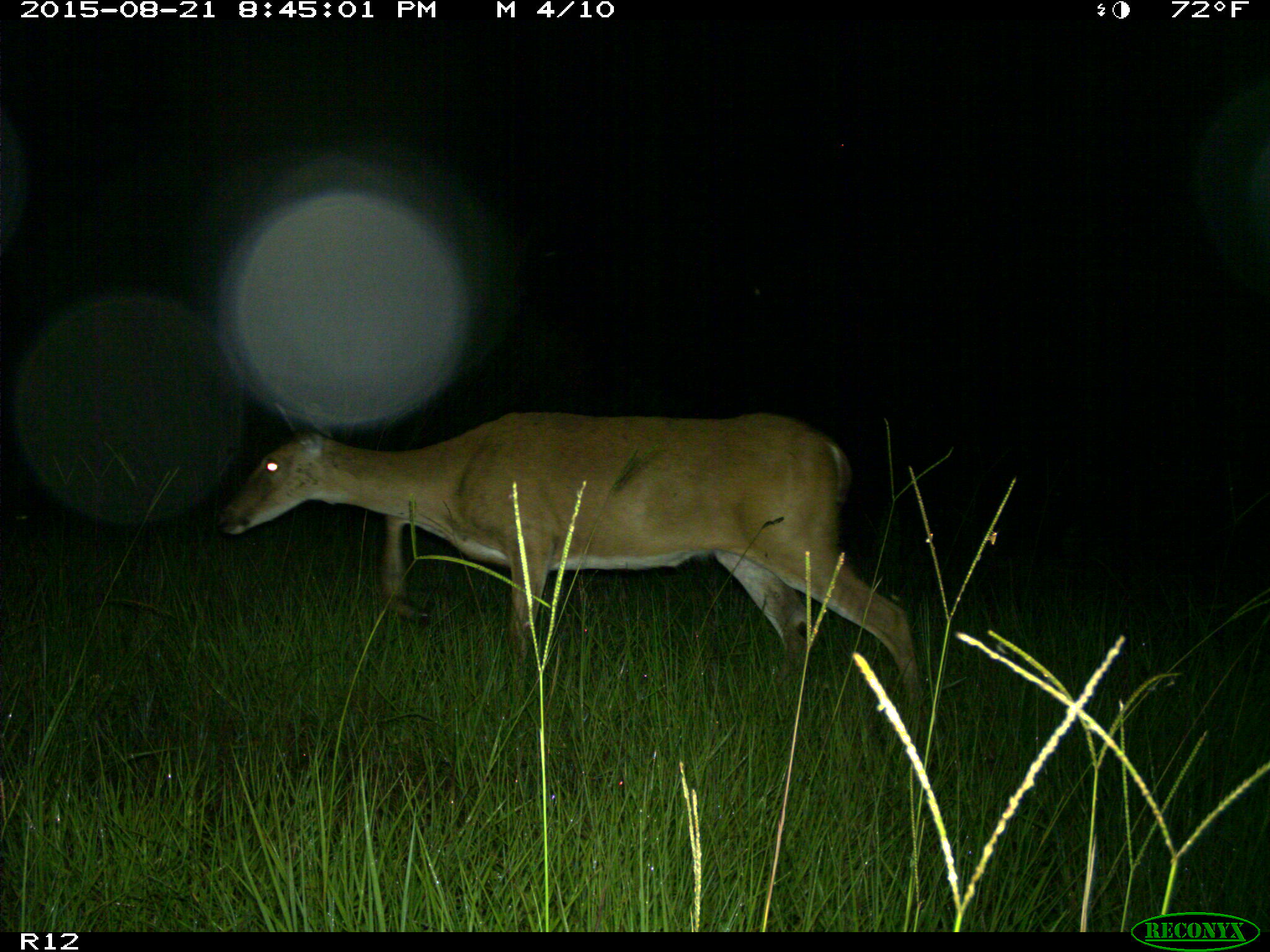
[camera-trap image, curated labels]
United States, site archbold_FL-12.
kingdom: Animalia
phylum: Chordata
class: Mammalia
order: Artiodactyla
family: Cervidae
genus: Odocoileus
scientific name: Odocoileus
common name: deer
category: unidentified deer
Unidentified deer (deer) (Odocoileus).